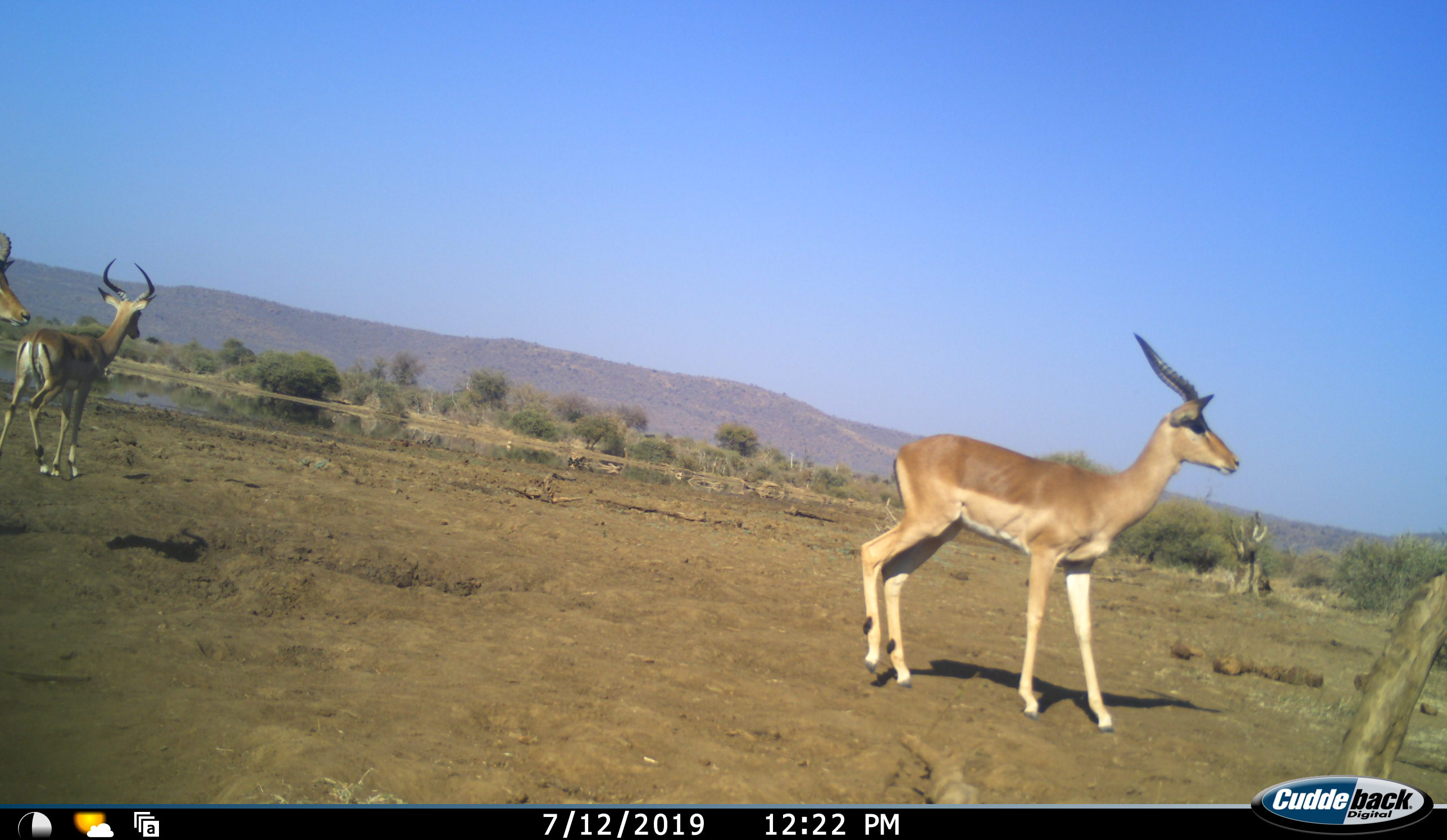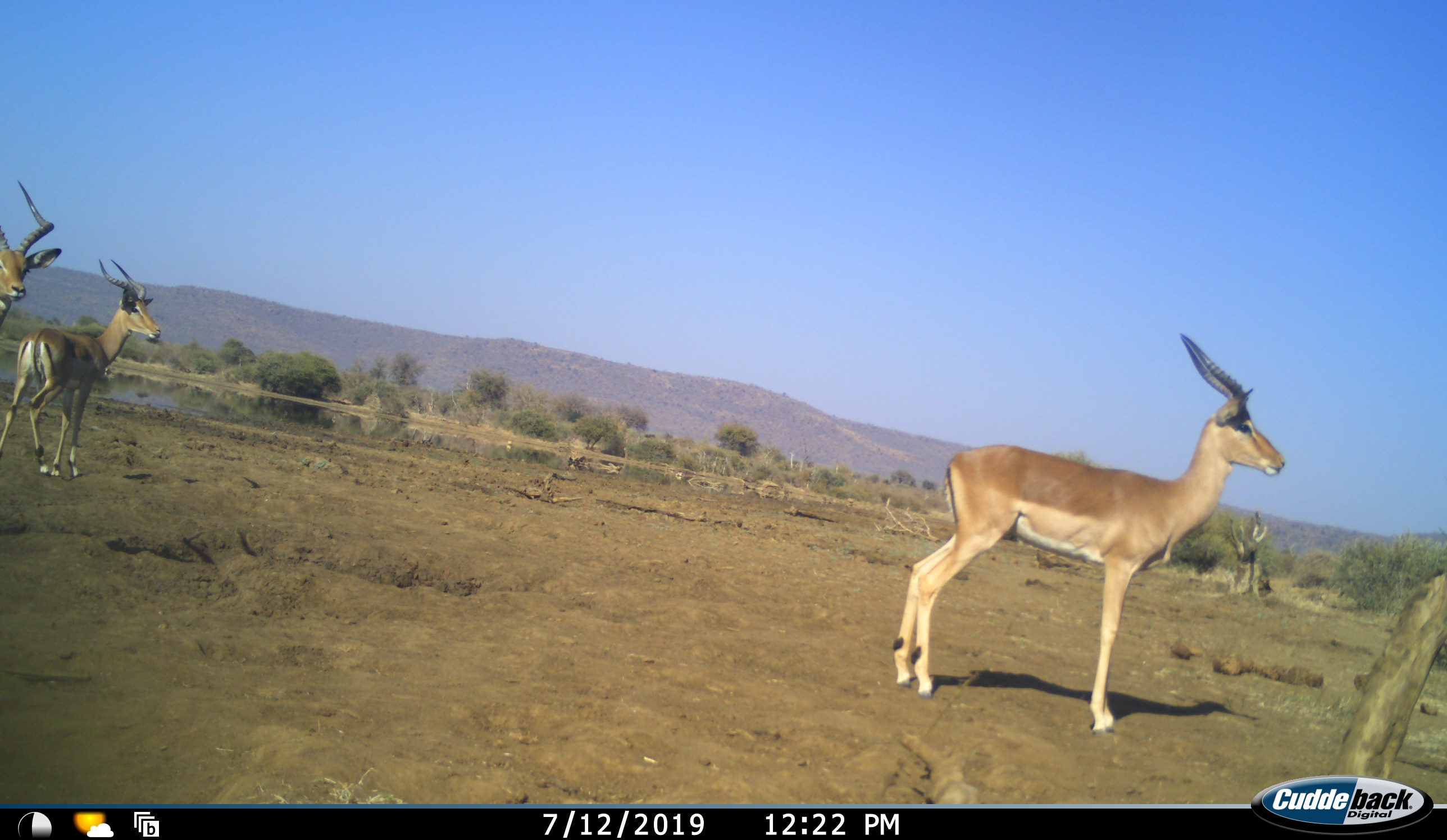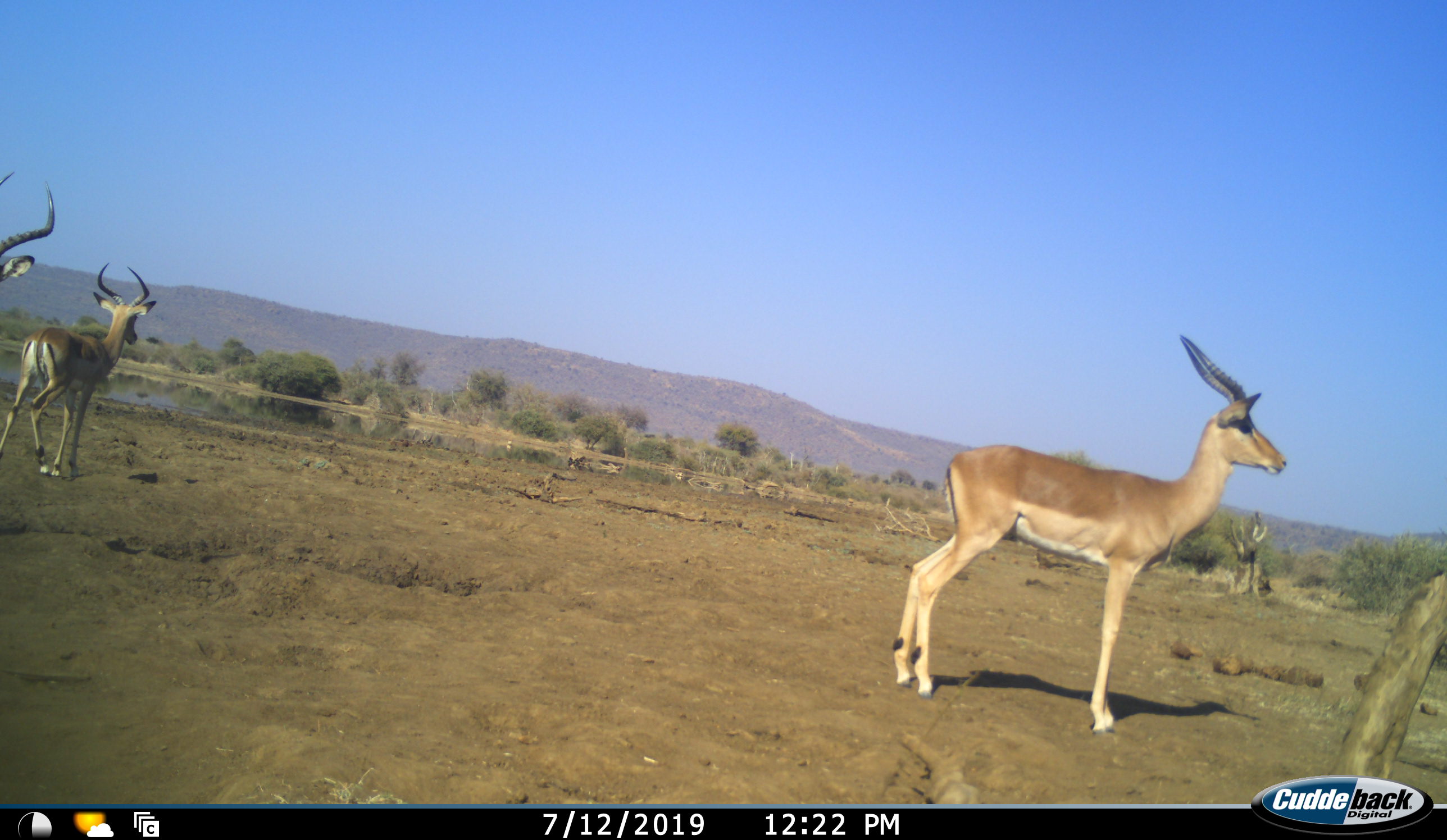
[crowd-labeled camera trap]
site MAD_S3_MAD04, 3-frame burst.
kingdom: Animalia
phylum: Chordata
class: Mammalia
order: Artiodactyla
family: Bovidae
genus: Aepyceros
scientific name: Aepyceros melampus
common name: impala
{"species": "impala (Aepyceros melampus)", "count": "3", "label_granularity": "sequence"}